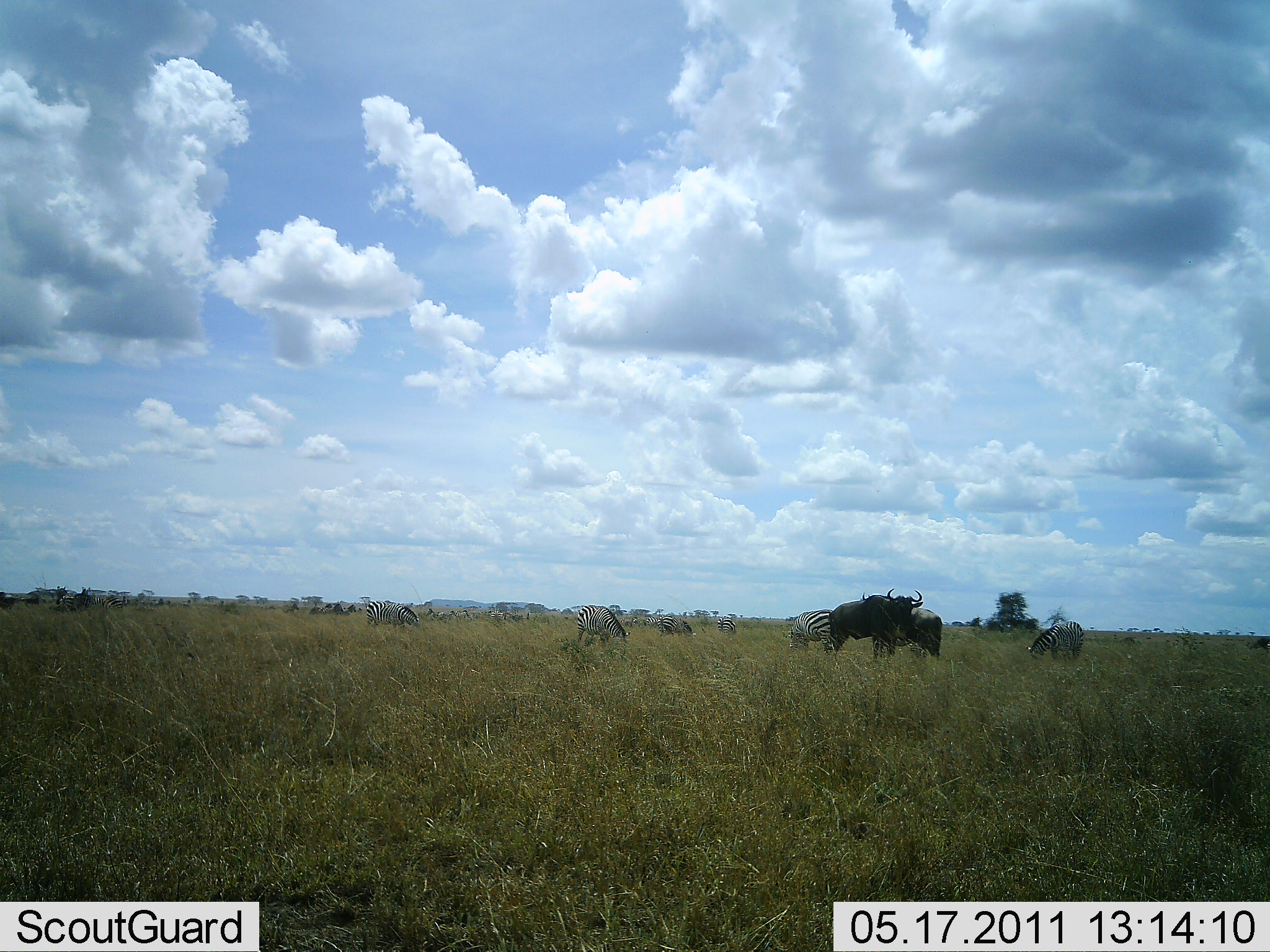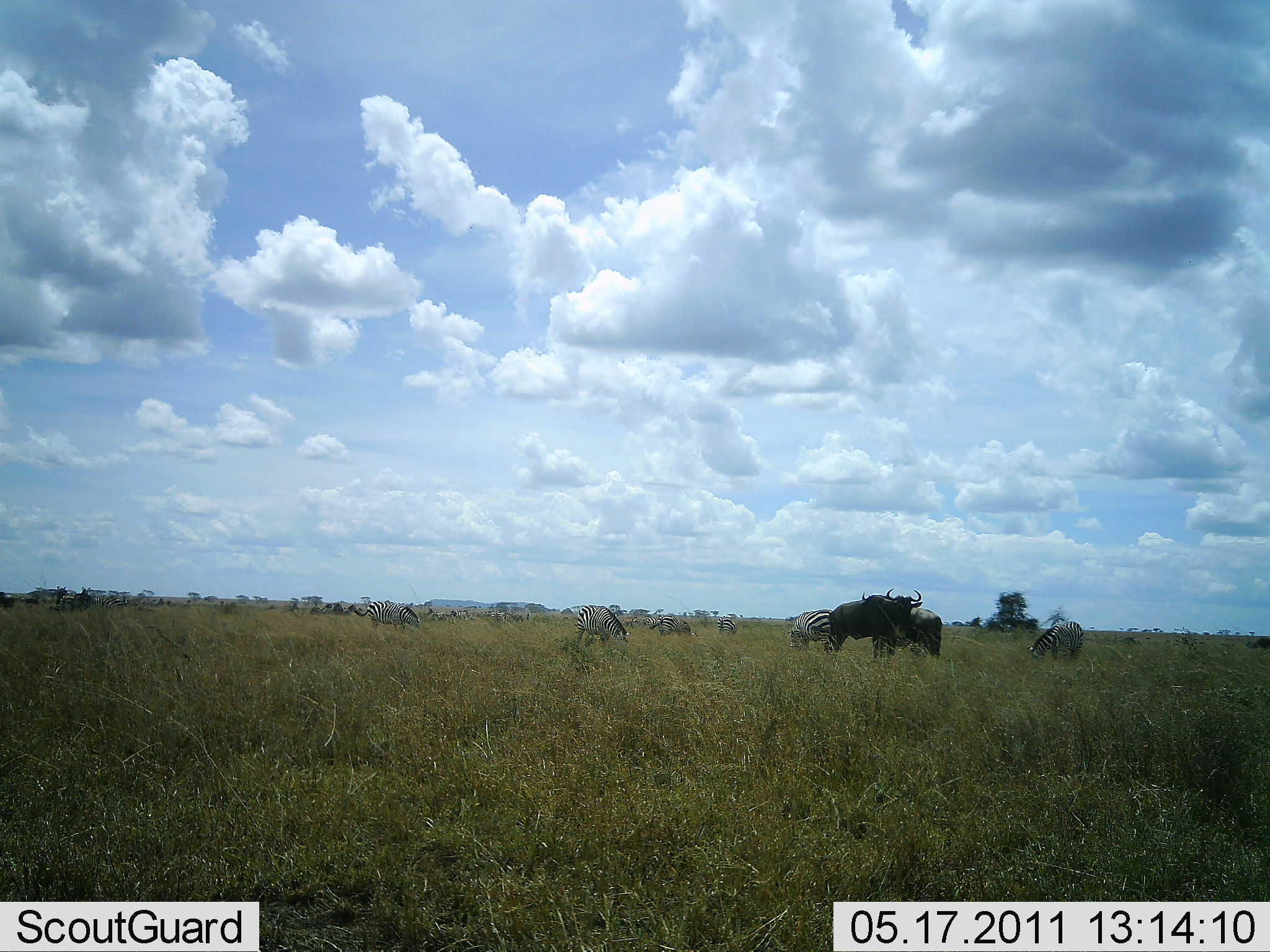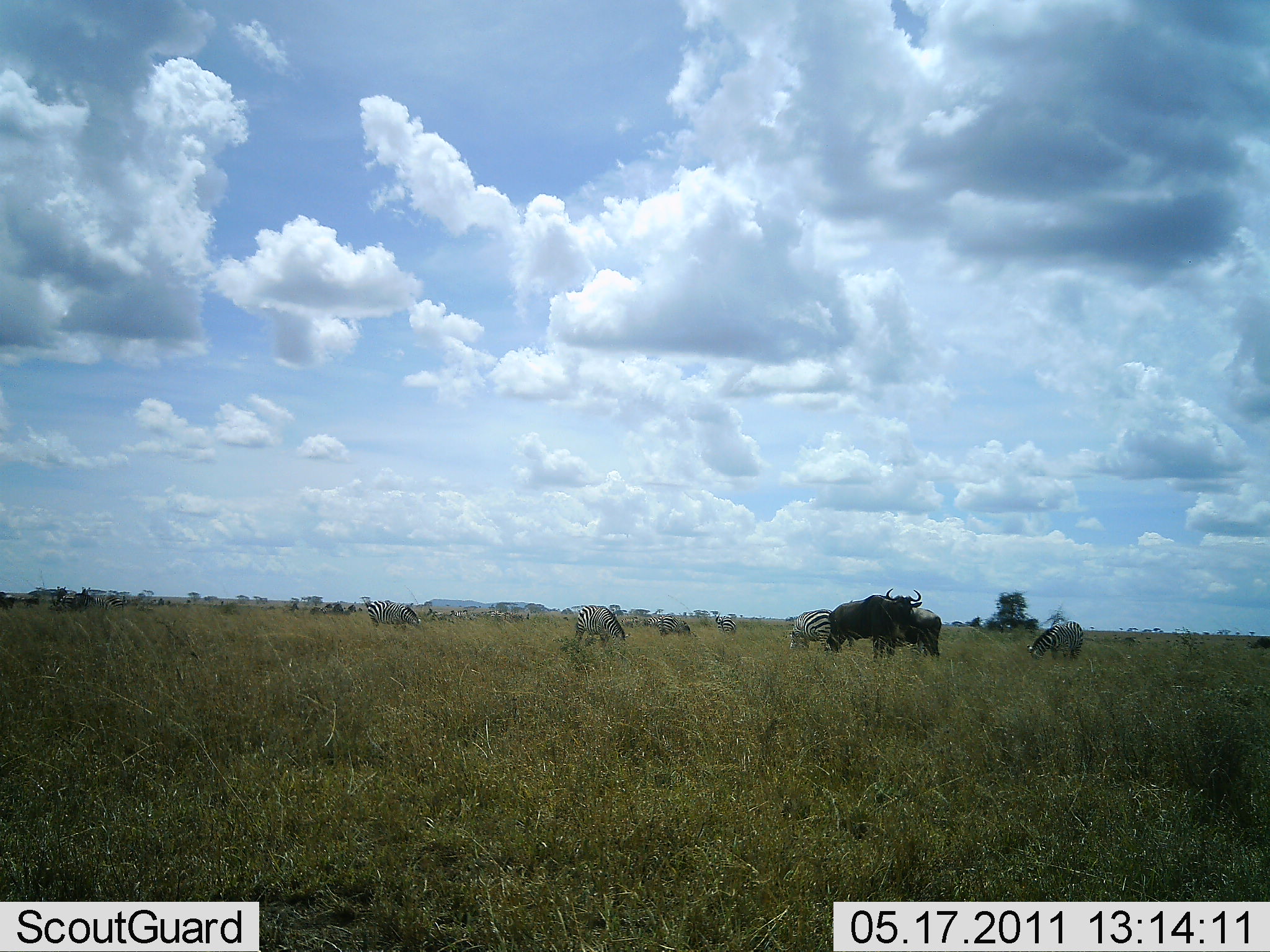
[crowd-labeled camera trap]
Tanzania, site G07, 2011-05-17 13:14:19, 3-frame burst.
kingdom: Animalia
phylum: Chordata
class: Mammalia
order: Artiodactyla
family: Bovidae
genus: Connochaetes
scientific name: Connochaetes taurinus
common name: blue wildebeest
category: wildebeest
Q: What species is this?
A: Wildebeest (blue wildebeest) (Connochaetes taurinus).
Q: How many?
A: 2.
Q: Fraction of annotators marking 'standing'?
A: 89%.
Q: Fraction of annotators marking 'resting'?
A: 11%.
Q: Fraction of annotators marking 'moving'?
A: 0%.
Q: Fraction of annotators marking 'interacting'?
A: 0%.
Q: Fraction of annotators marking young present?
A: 0%.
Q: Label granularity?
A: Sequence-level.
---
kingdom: Animalia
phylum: Chordata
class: Mammalia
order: Perissodactyla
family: Equidae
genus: Equus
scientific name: Equus quagga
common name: plains zebra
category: zebra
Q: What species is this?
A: Zebra (plains zebra) (Equus quagga).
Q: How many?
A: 6.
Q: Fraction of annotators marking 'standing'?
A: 67%.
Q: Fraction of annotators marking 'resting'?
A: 8%.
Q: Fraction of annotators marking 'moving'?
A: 8%.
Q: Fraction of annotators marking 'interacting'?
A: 8%.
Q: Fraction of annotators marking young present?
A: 0%.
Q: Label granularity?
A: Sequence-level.